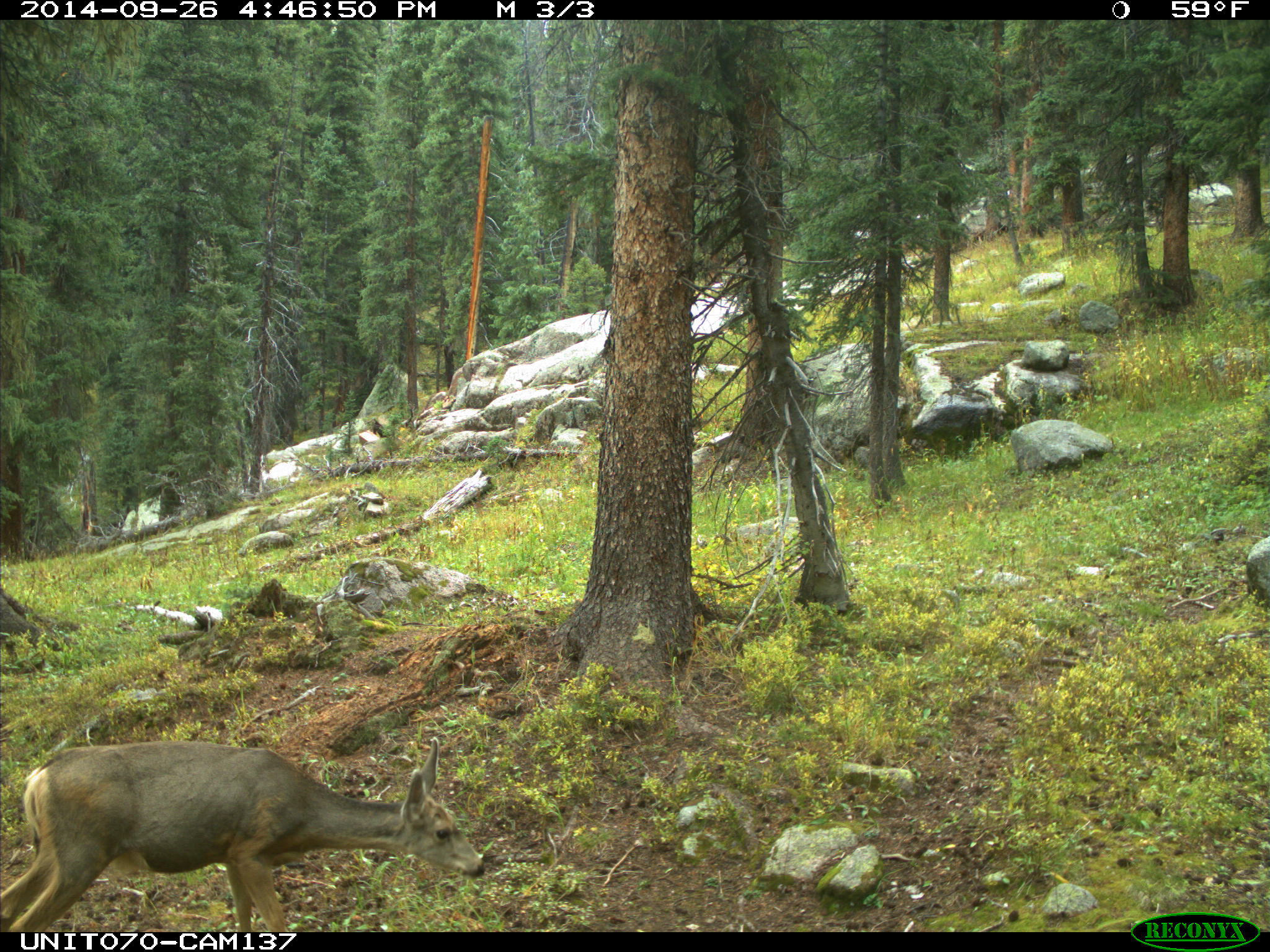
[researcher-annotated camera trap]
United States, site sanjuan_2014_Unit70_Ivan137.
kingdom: Animalia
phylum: Chordata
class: Mammalia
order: Artiodactyla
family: Cervidae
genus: Odocoileus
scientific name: Odocoileus hemionus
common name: mule deer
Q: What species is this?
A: Odocoileus hemionus (mule deer).